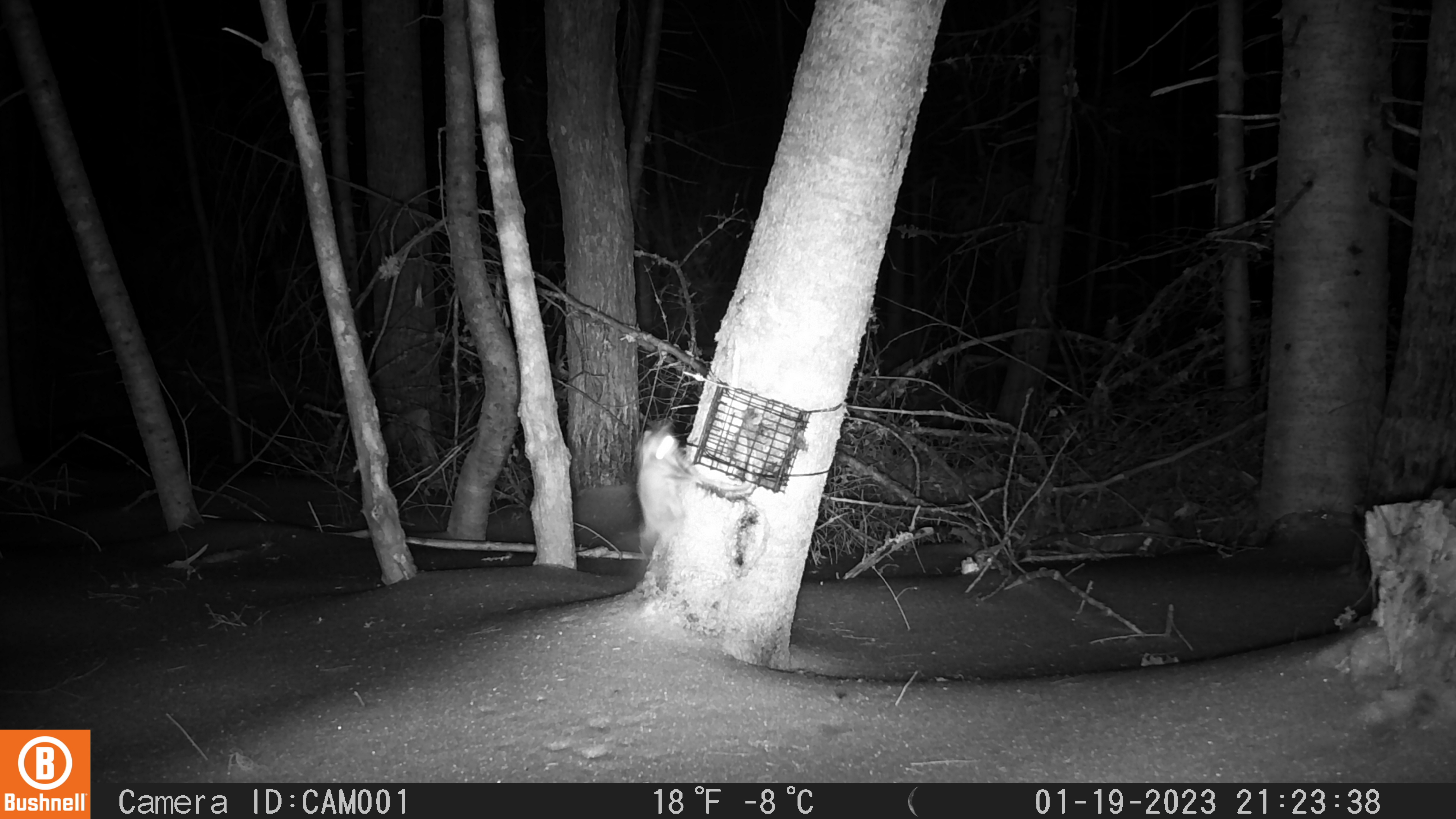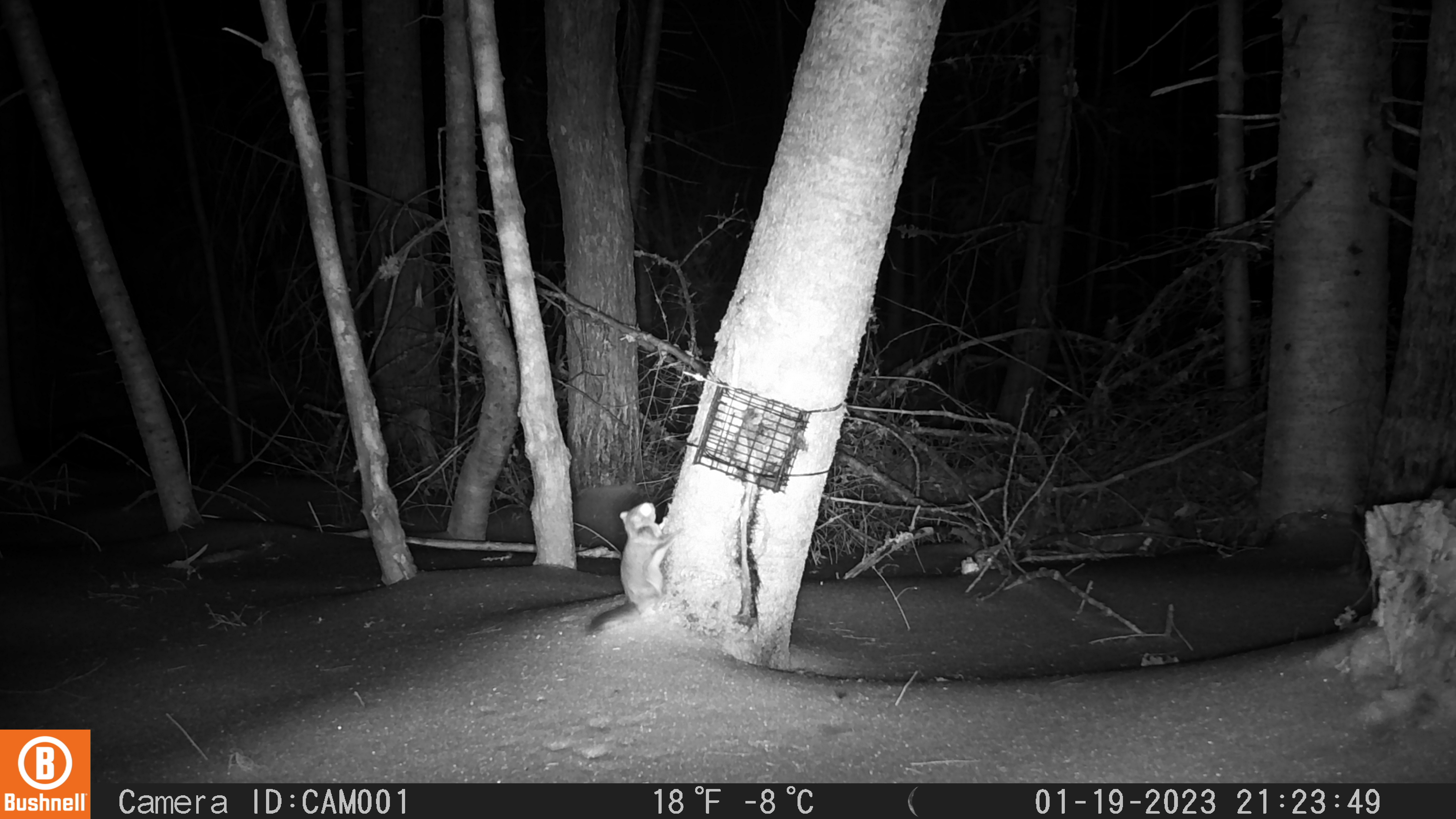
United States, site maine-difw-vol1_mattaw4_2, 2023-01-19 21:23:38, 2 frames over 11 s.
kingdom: Animalia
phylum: Chordata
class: Mammalia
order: Rodentia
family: Sciuridae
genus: Glaucomys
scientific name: Glaucomys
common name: flying squirrel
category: flying squirrel sp.